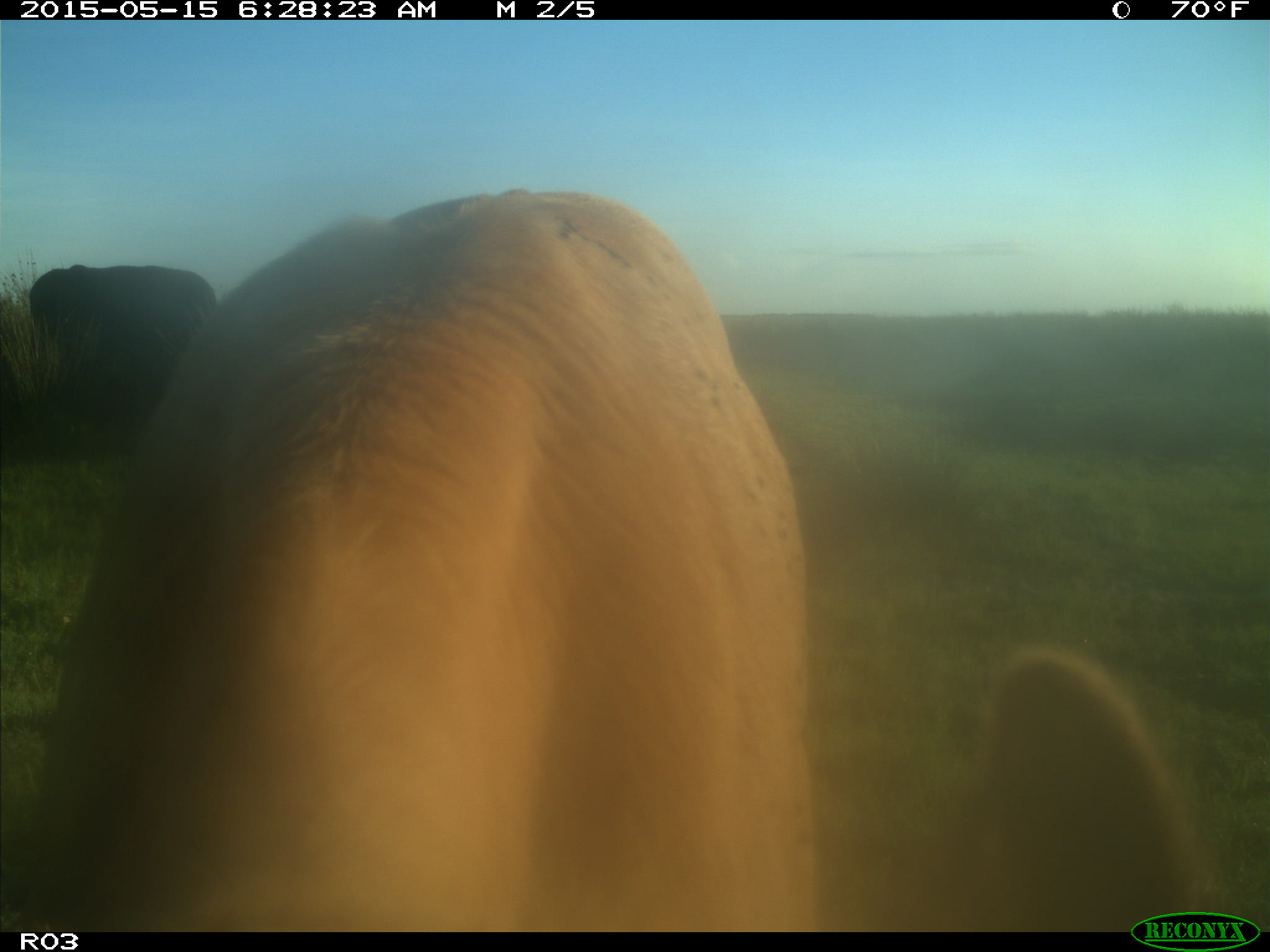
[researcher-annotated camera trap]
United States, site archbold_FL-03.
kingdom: Animalia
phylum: Chordata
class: Mammalia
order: Artiodactyla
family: Bovidae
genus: Bos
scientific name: Bos taurus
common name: domestic cow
Bos taurus (domestic cow).